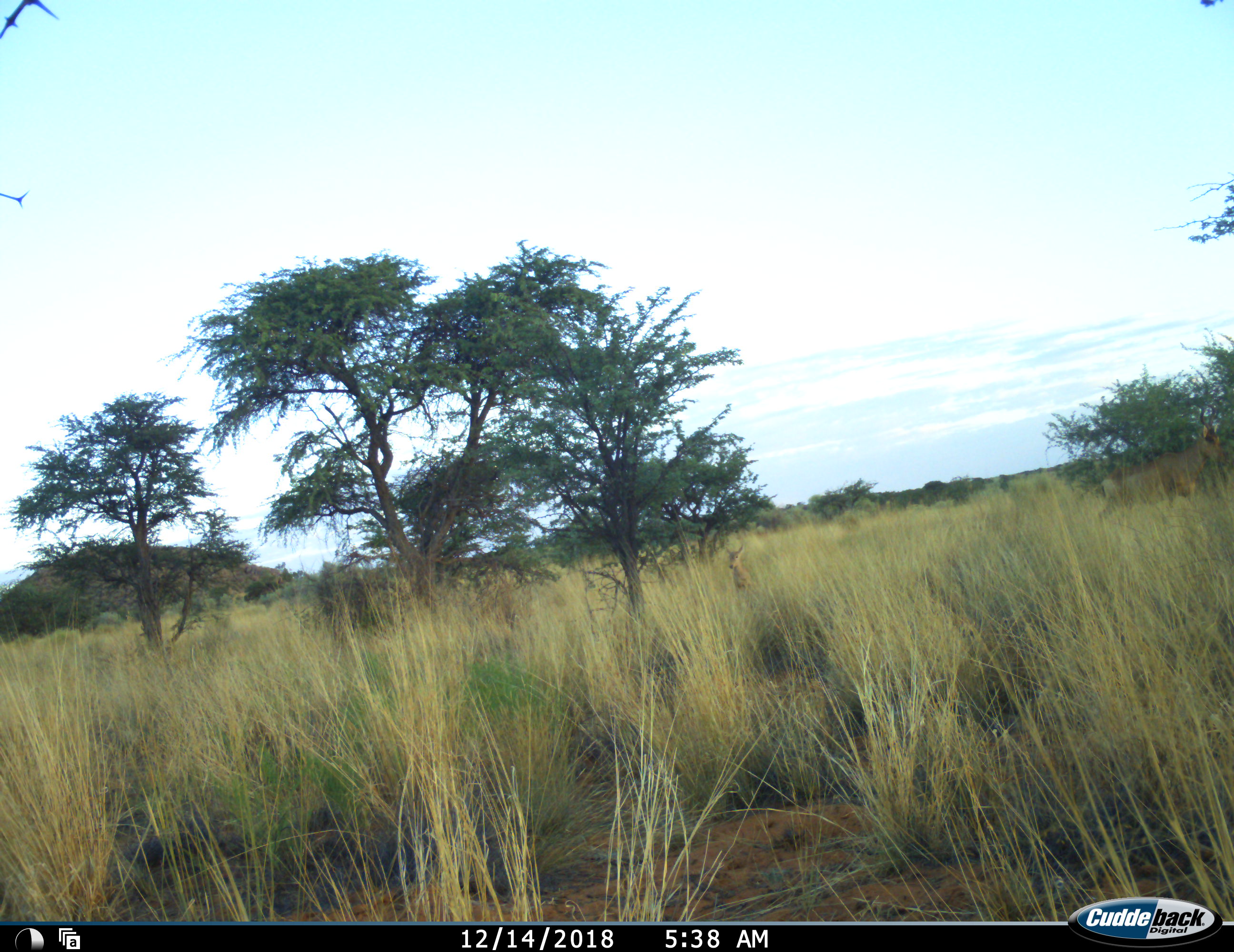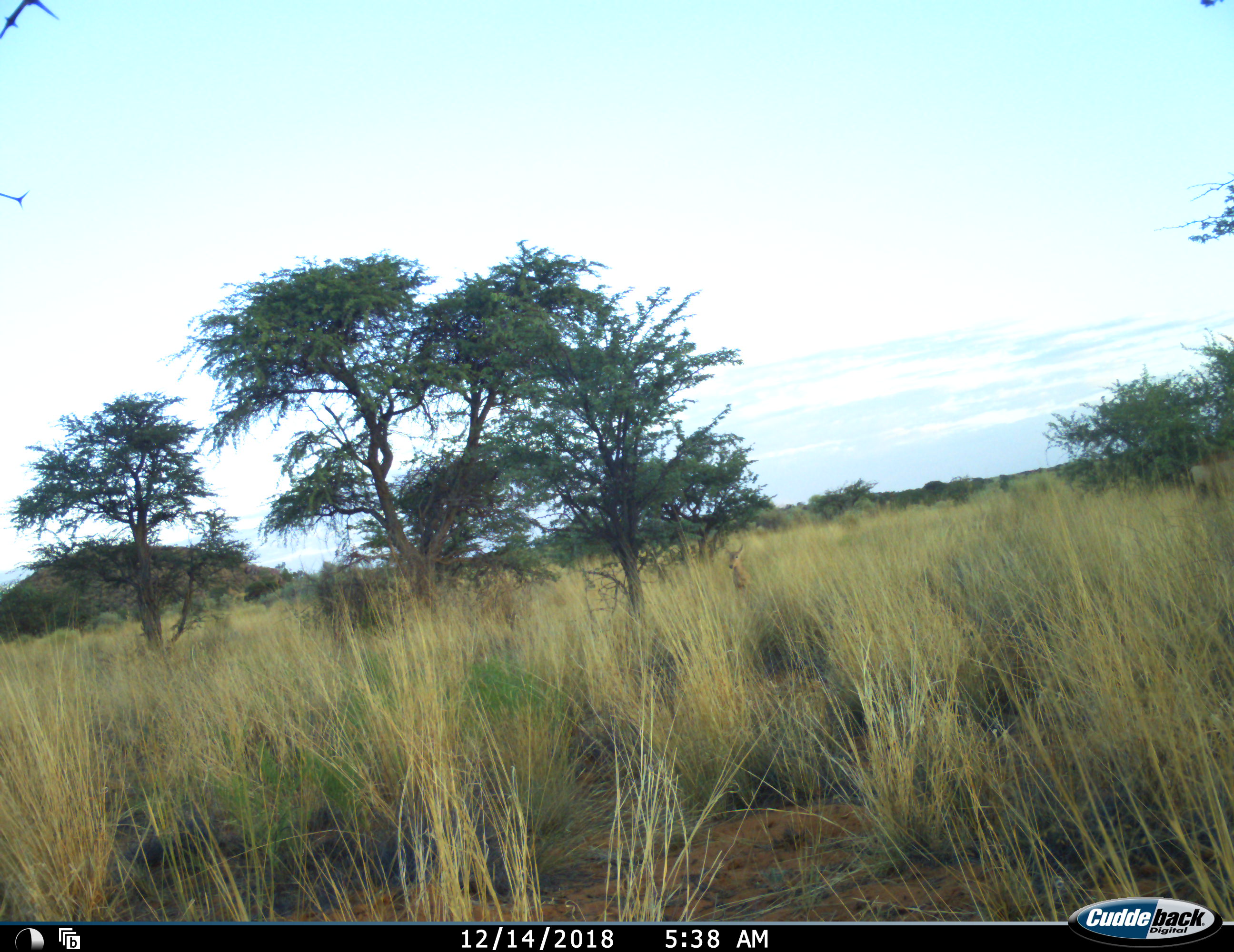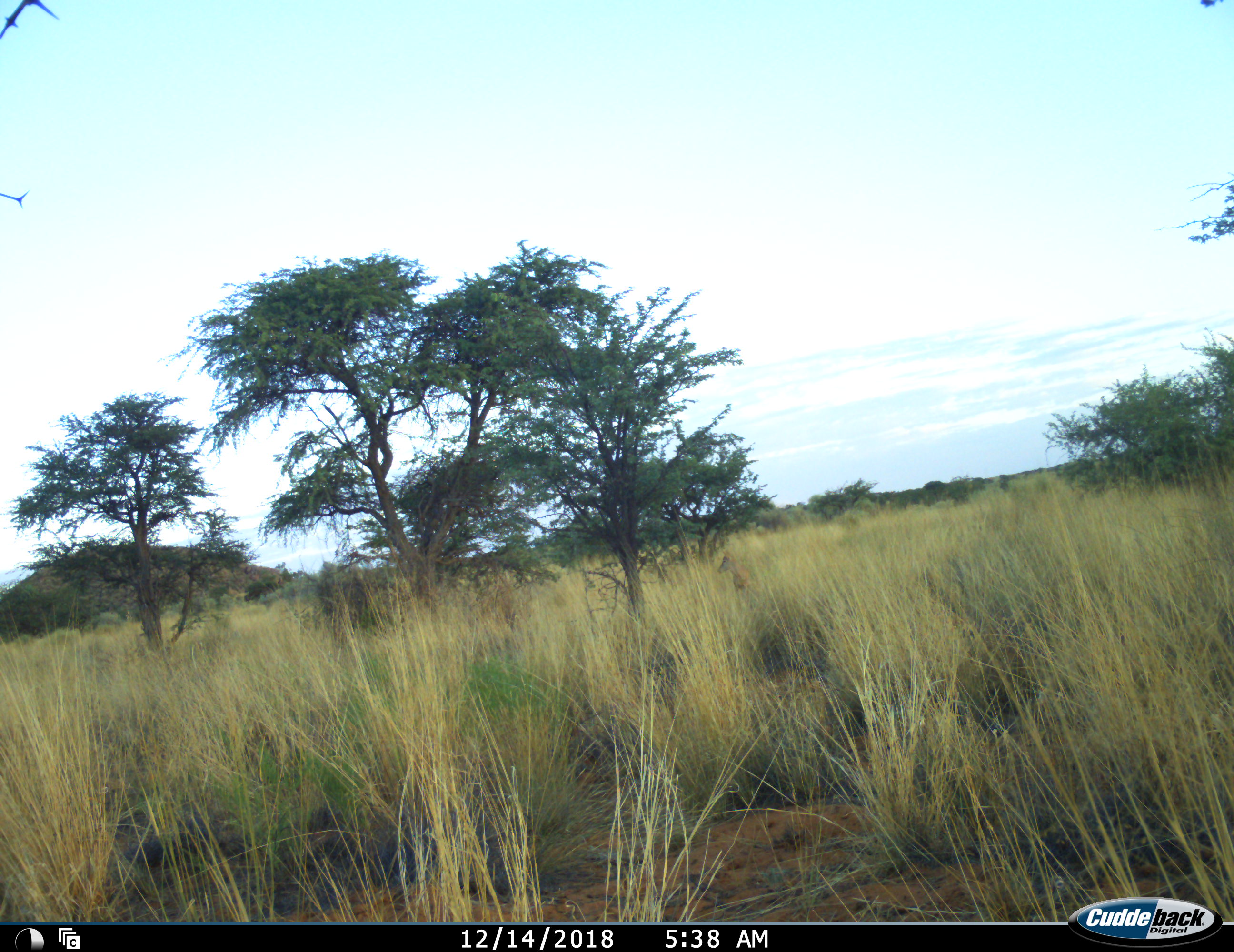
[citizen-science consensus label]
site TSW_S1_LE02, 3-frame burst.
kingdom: Animalia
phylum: Chordata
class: Mammalia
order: Artiodactyla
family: Bovidae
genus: Alcelaphus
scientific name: Alcelaphus buselaphus caama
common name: red hartebeest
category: hartebeestred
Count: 2.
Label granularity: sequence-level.